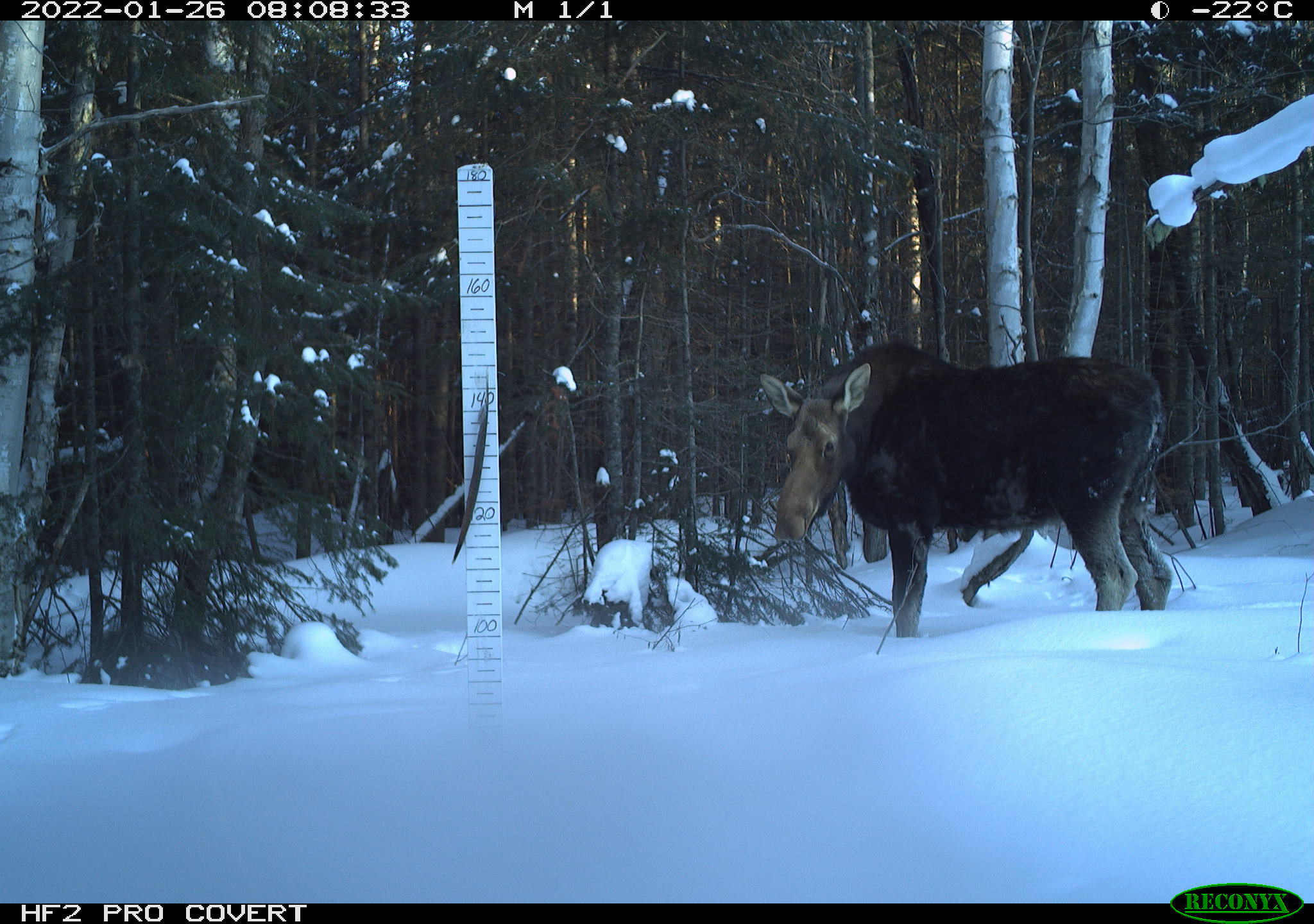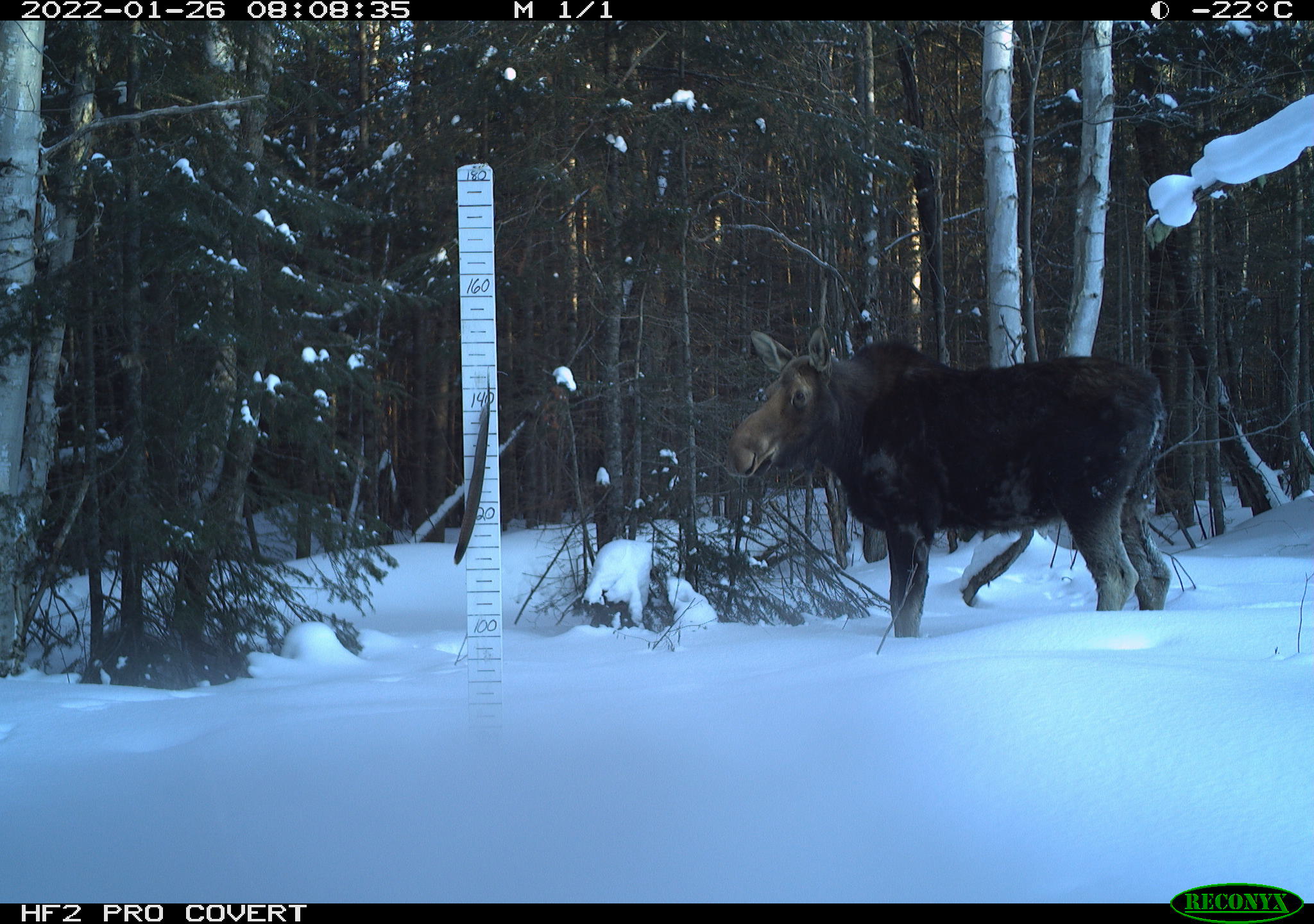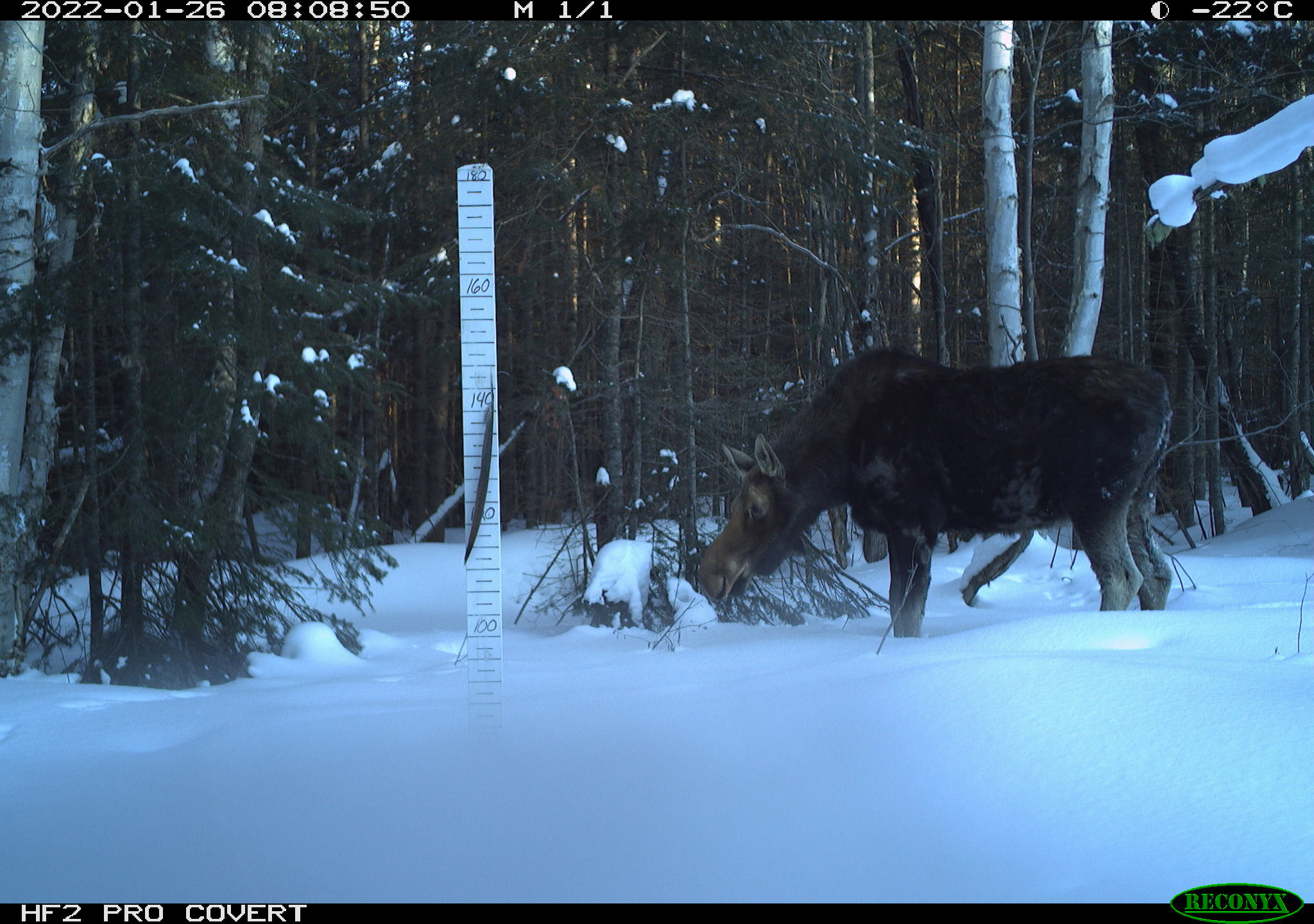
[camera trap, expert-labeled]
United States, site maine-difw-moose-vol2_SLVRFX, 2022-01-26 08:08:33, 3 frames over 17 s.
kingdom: Animalia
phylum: Chordata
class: Mammalia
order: Artiodactyla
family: Cervidae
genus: Alces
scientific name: Alces alces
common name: moose